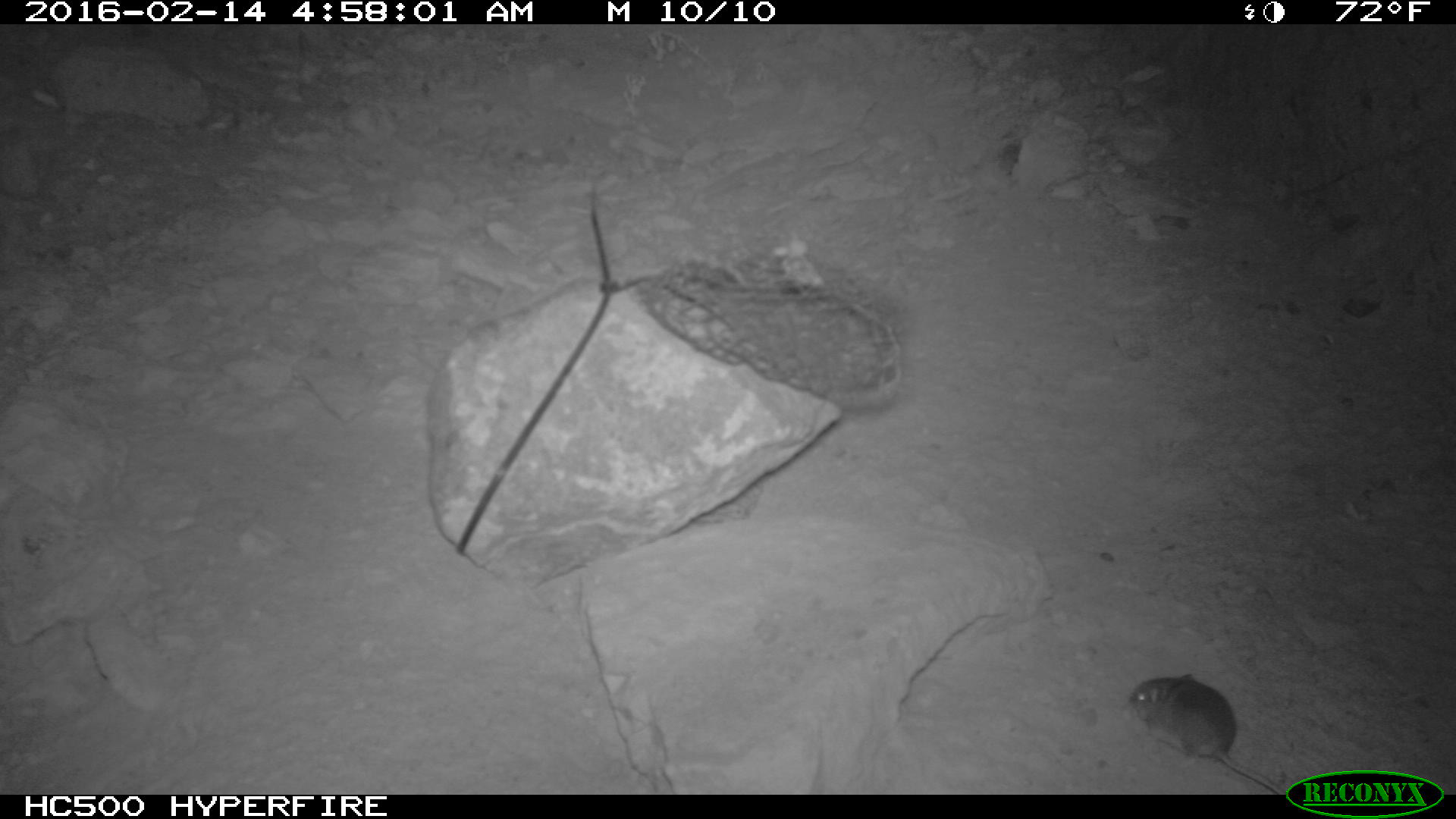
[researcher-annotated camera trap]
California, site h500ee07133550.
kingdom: Animalia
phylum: Chordata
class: Mammalia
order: Rodentia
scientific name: Rodentia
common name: rodent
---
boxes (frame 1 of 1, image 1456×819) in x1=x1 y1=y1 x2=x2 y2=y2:
rodent: x1=1125 y1=673 x2=1283 y2=795